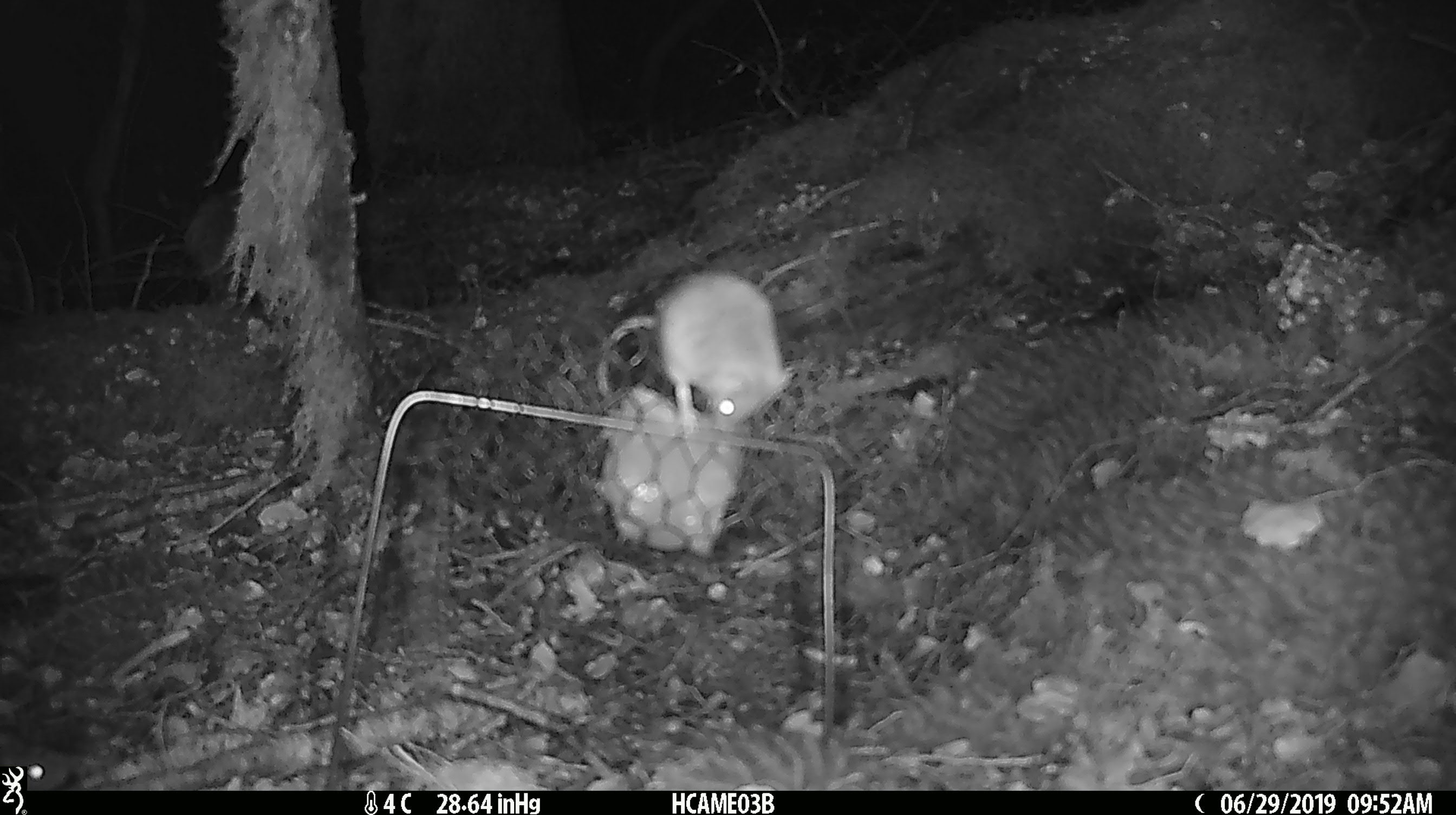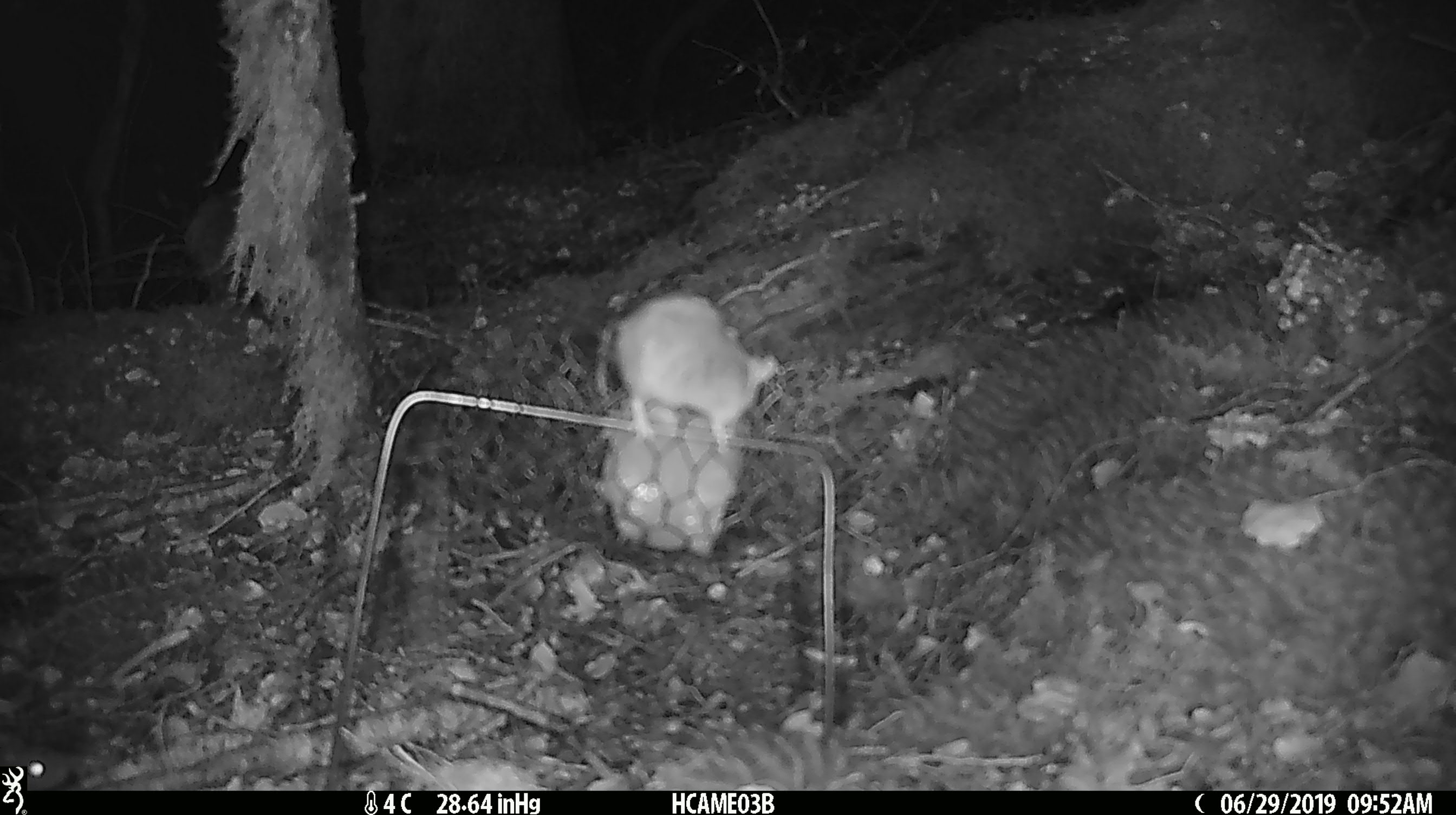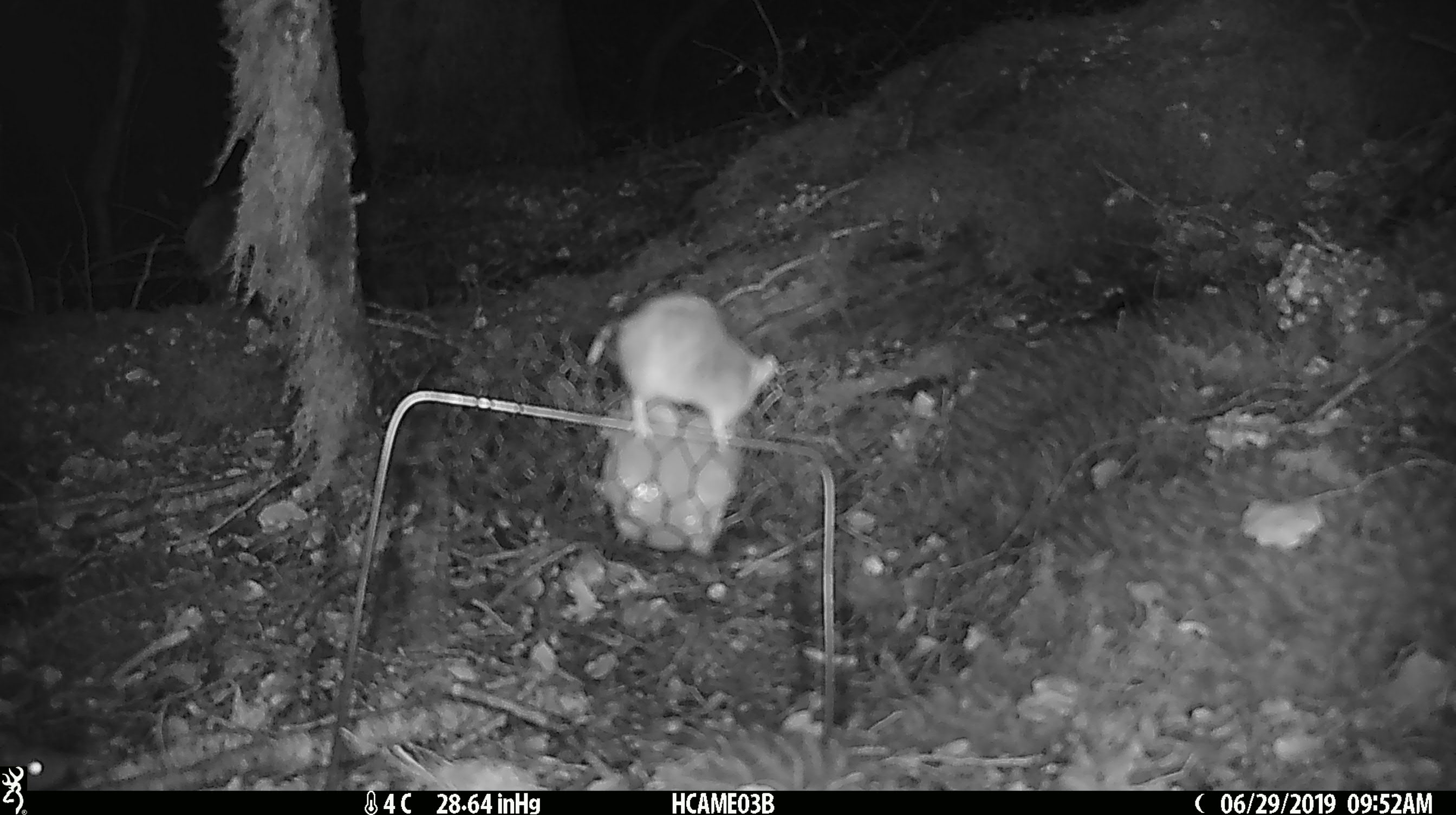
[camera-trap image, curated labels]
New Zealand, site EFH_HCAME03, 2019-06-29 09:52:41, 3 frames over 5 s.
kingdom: Animalia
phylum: Chordata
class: Mammalia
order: Rodentia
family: Muridae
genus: Mus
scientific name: Mus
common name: mouse